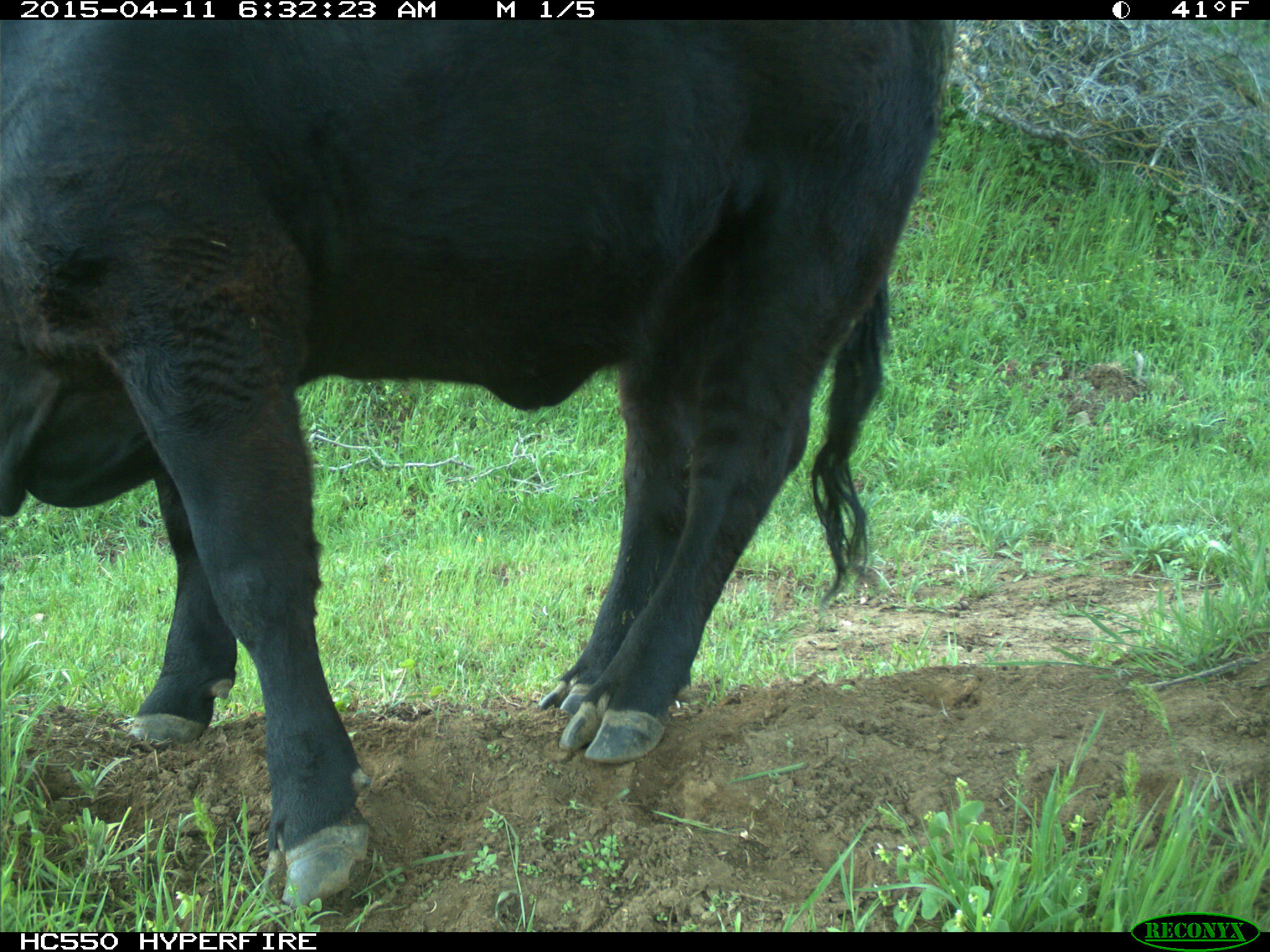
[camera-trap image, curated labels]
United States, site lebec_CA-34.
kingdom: Animalia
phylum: Chordata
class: Mammalia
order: Artiodactyla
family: Bovidae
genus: Bos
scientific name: Bos taurus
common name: domestic cow